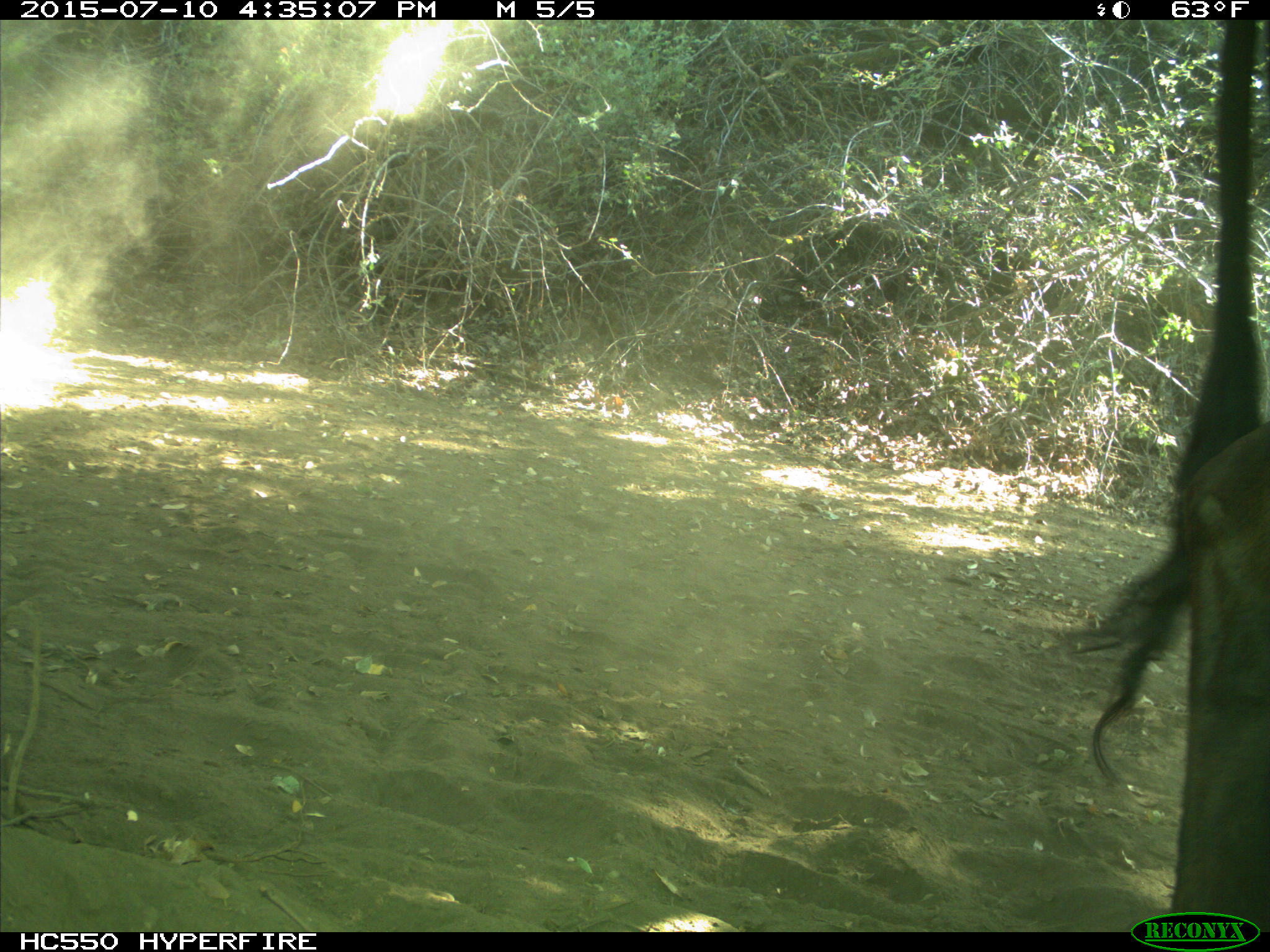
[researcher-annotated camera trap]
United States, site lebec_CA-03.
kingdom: Animalia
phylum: Chordata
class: Mammalia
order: Artiodactyla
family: Bovidae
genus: Bos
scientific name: Bos taurus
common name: domestic cow